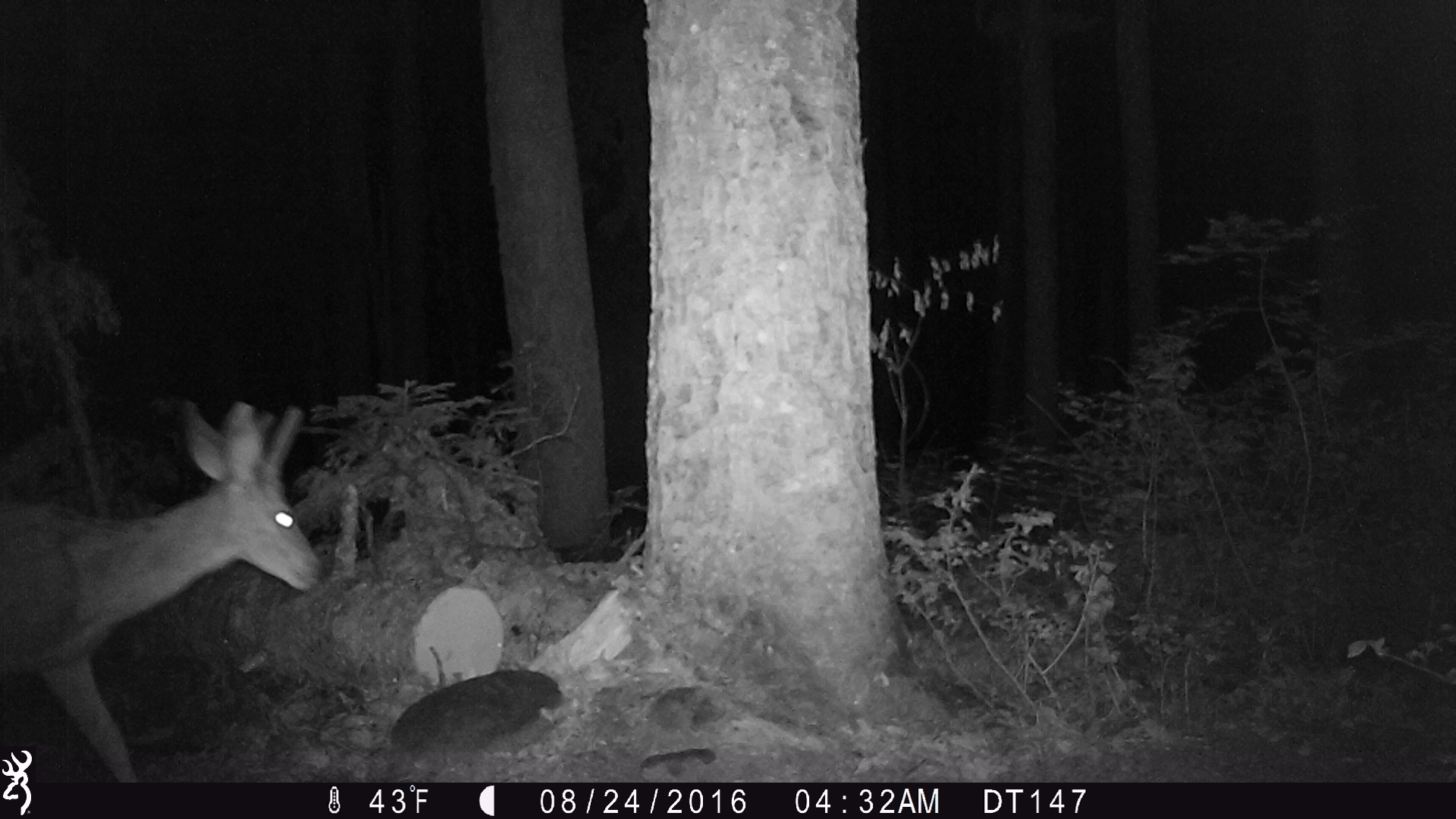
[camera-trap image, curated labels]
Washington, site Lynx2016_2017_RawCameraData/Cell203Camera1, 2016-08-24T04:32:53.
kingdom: Animalia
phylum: Chordata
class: Mammalia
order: Artiodactyla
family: Cervidae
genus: Odocoileus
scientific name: Odocoileus hemionus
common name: mule deer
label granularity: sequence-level